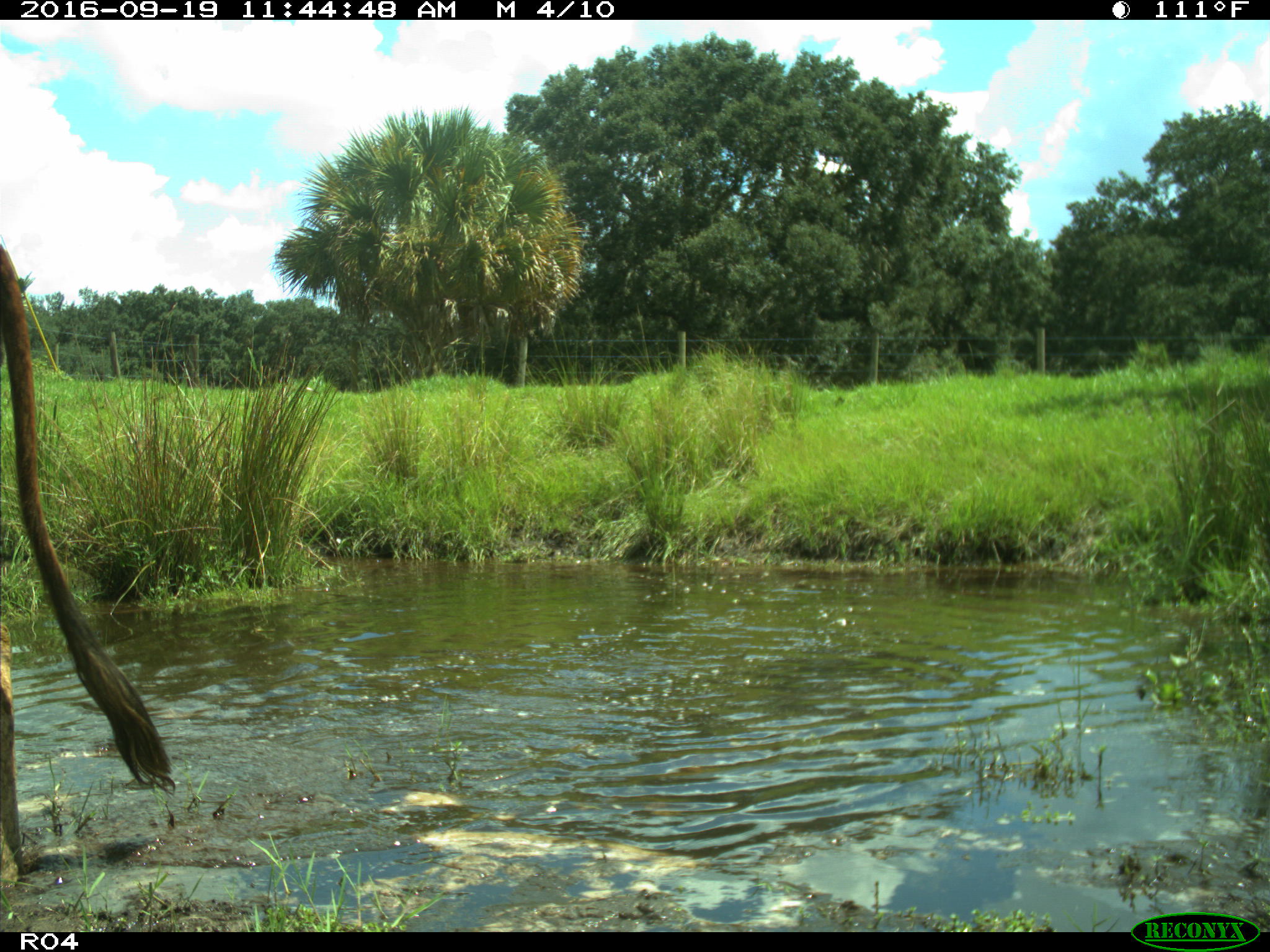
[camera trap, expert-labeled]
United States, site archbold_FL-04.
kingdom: Animalia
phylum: Chordata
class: Mammalia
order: Artiodactyla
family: Bovidae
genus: Bos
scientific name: Bos taurus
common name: domestic cow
Bos taurus (domestic cow).